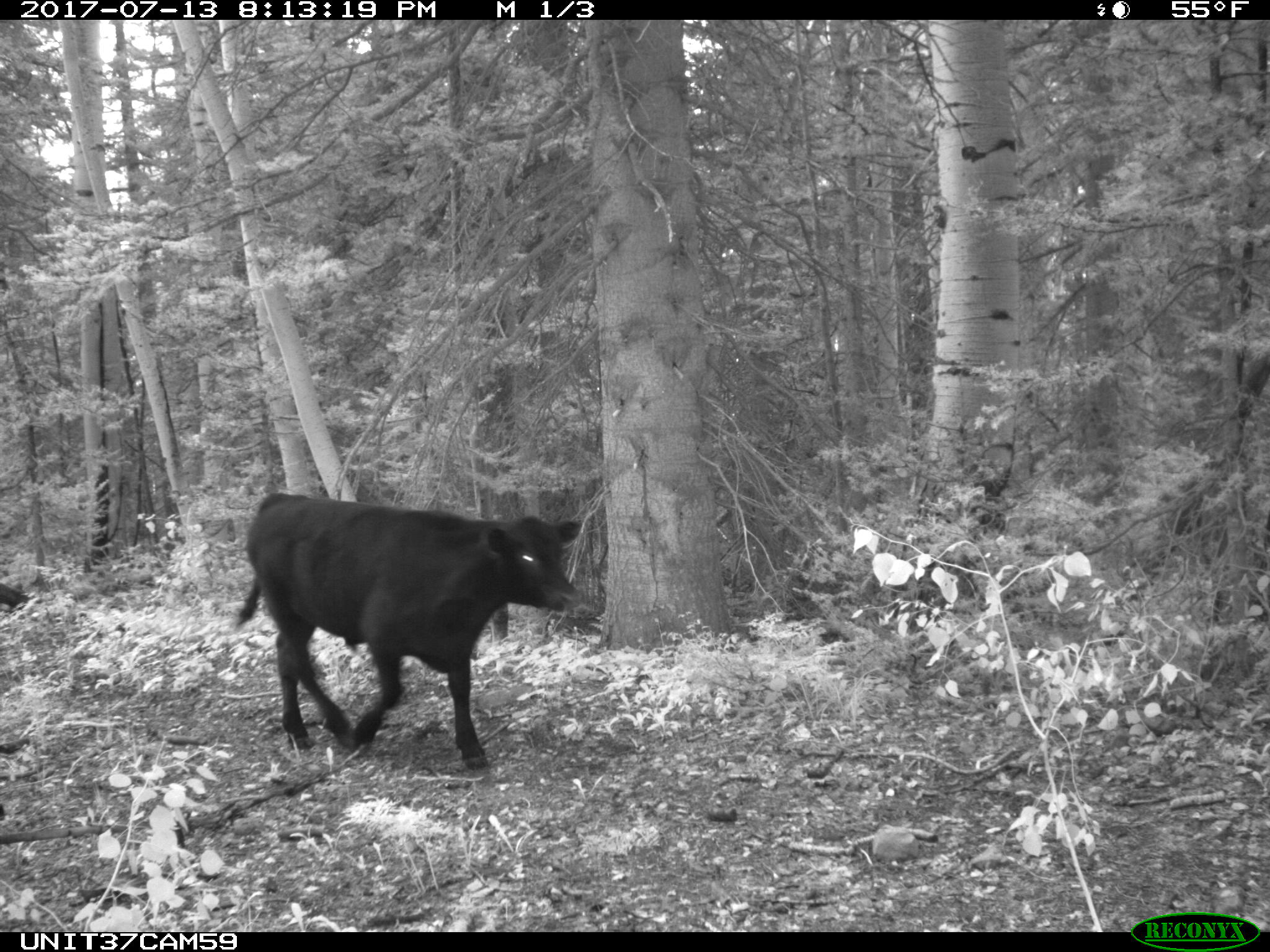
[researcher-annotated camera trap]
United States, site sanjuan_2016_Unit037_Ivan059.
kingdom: Animalia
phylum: Chordata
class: Mammalia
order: Artiodactyla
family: Bovidae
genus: Bos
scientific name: Bos taurus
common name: domestic cow